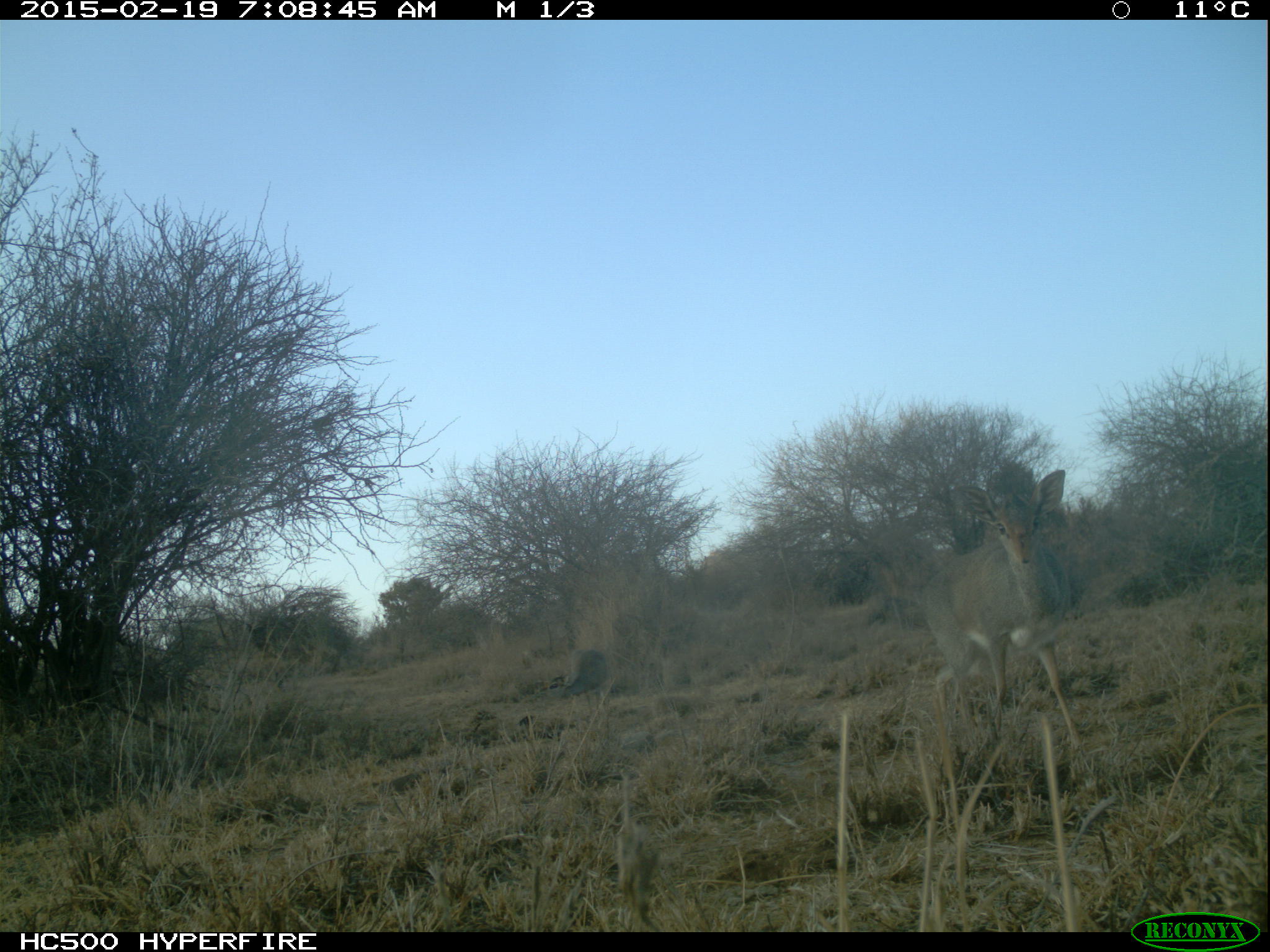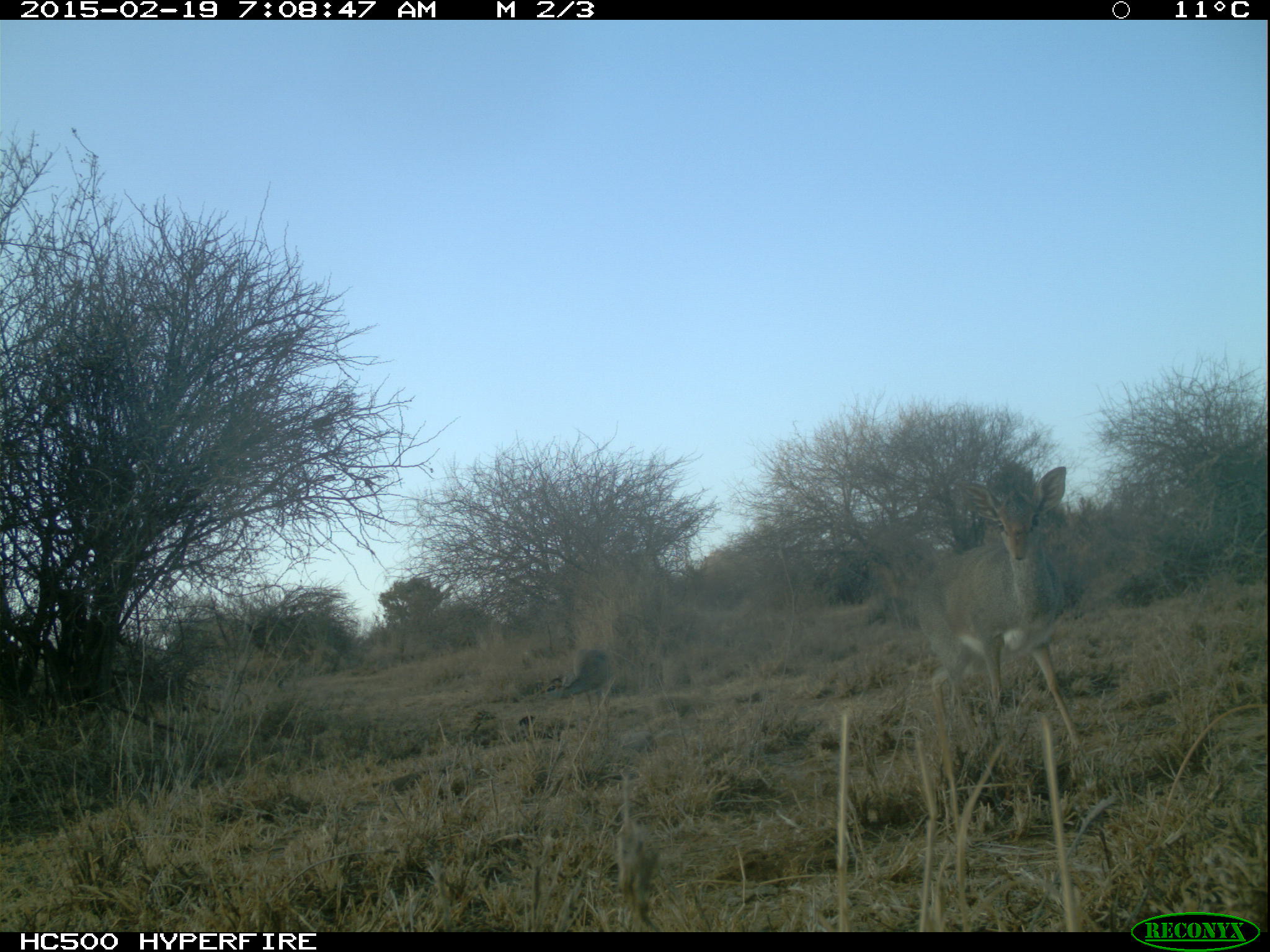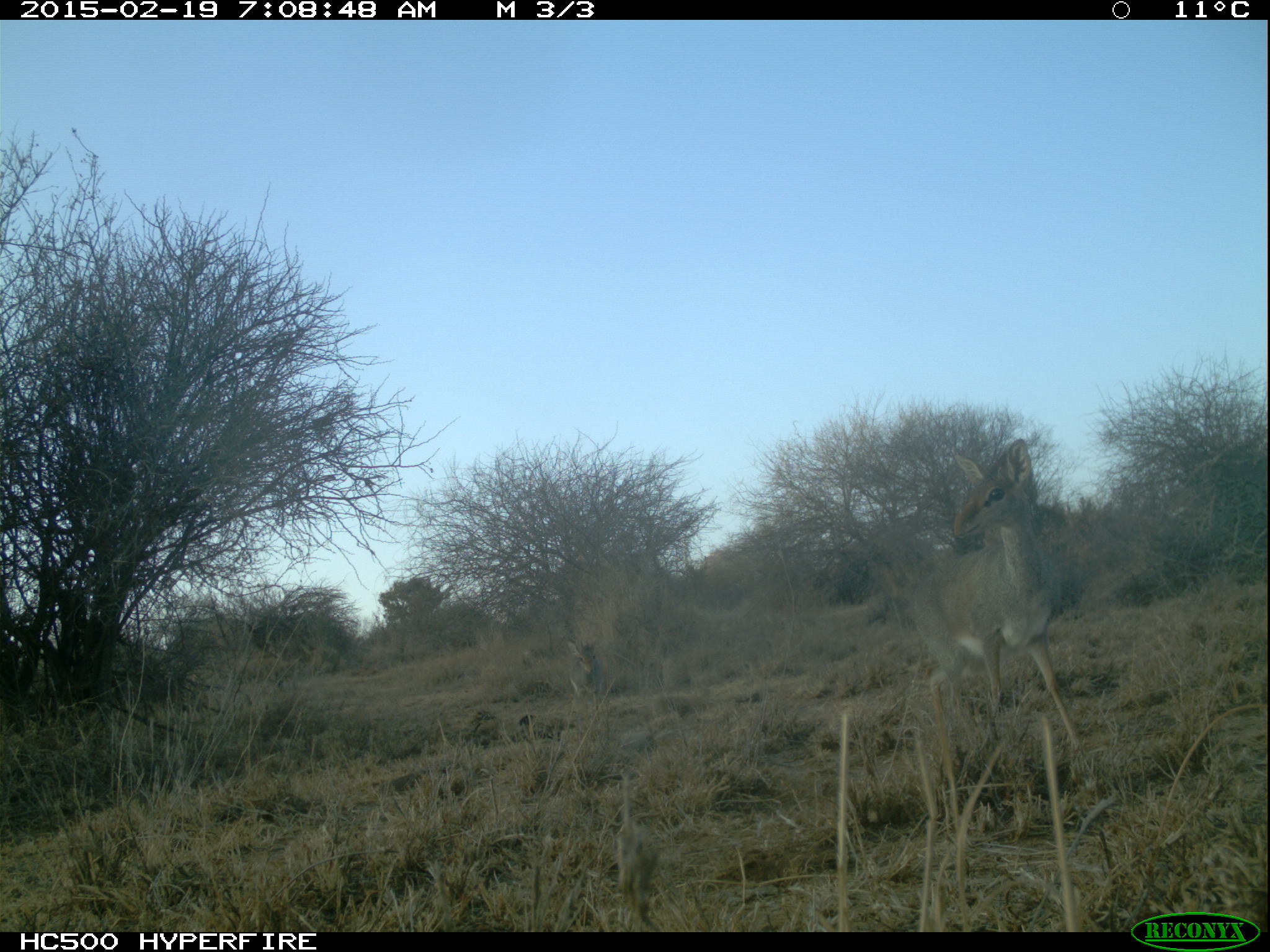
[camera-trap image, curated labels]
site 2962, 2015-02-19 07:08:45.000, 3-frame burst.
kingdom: Animalia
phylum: Chordata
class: Mammalia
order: Artiodactyla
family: Bovidae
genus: Madoqua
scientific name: Madoqua guentheri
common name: günther's dik-dik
Madoqua guentheri (günther's dik-dik), count 2.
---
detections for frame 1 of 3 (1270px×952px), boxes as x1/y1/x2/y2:
madoqua guentheri: 924/469/1081/750; 536/648/607/722